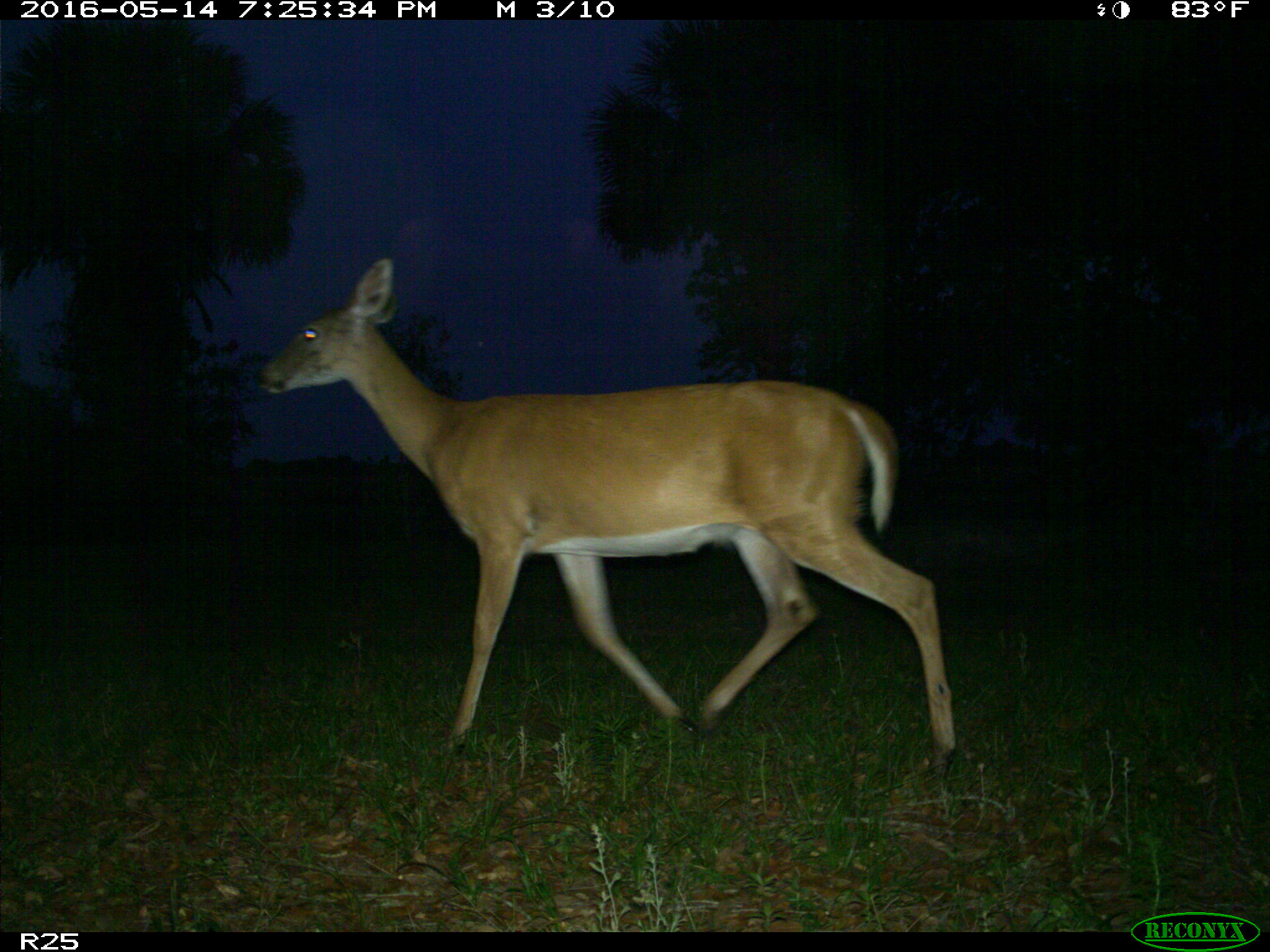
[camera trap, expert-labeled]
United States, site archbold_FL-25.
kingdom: Animalia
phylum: Chordata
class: Mammalia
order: Artiodactyla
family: Cervidae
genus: Odocoileus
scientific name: Odocoileus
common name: deer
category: unidentified deer